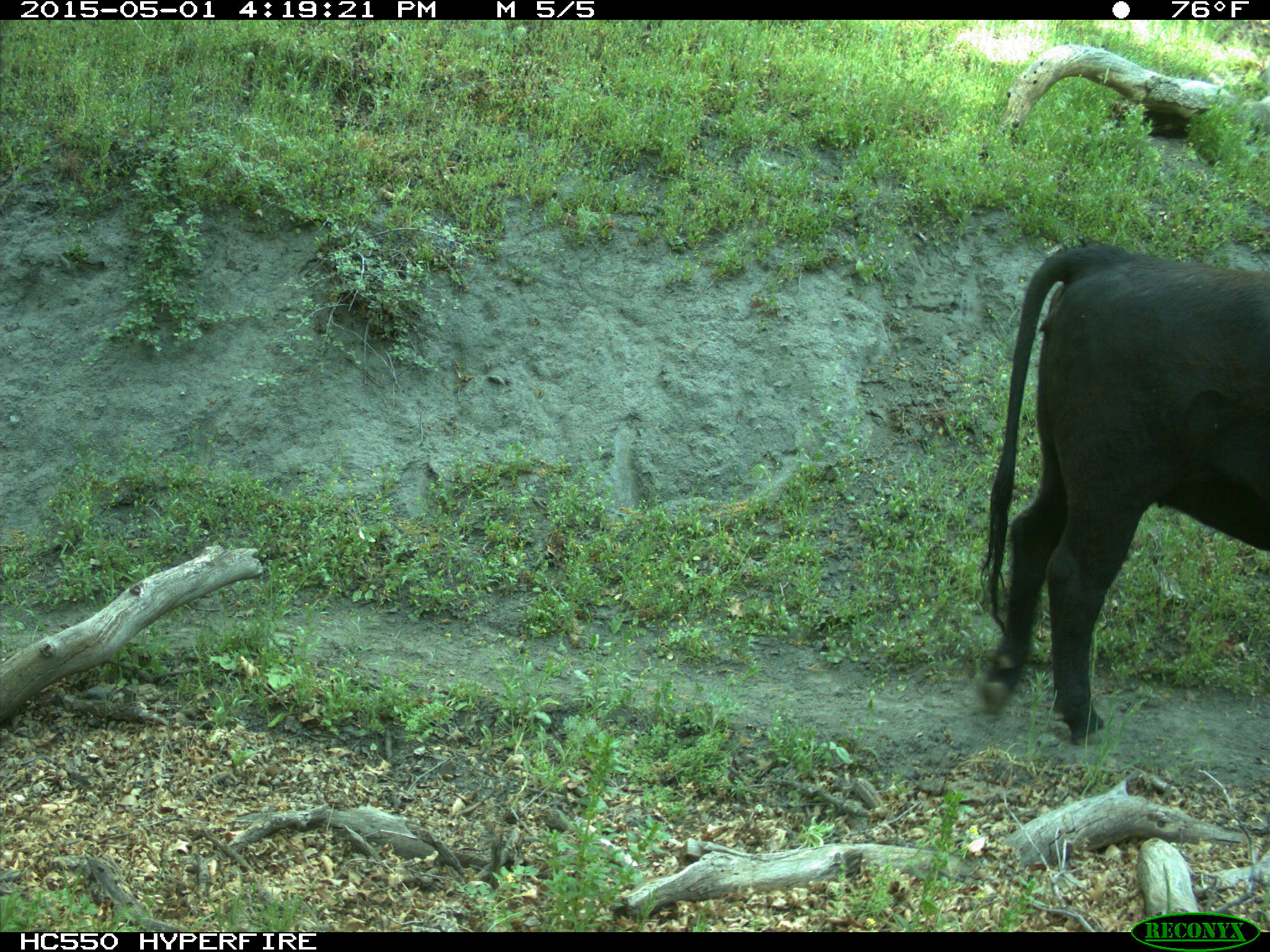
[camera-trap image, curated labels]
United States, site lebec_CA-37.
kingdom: Animalia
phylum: Chordata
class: Mammalia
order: Artiodactyla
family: Bovidae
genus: Bos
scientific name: Bos taurus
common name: domestic cow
Bos taurus (domestic cow).